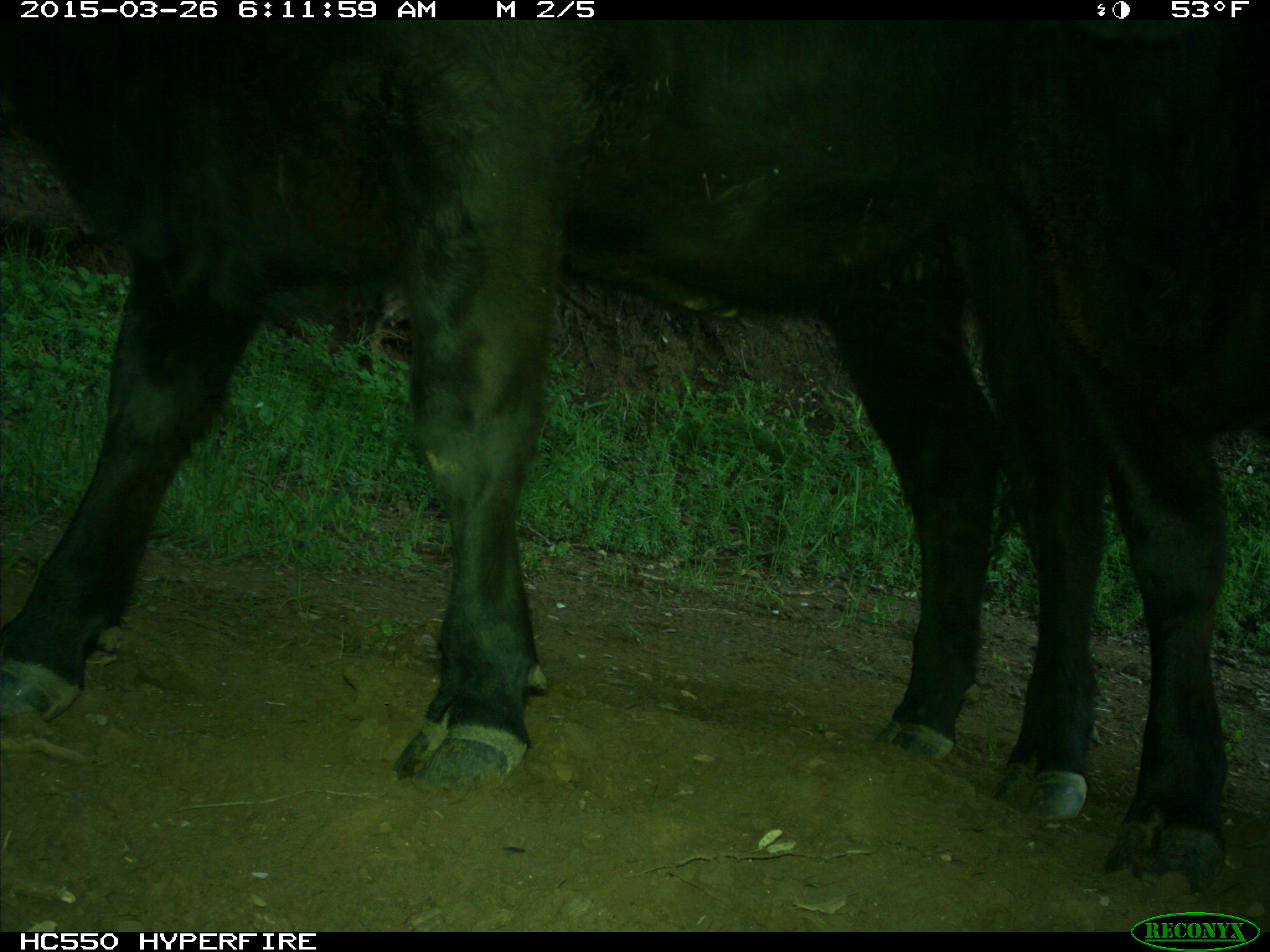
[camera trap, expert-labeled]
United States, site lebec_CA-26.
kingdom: Animalia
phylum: Chordata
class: Mammalia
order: Artiodactyla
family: Bovidae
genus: Bos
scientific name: Bos taurus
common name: domestic cow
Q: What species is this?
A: Bos taurus (domestic cow).